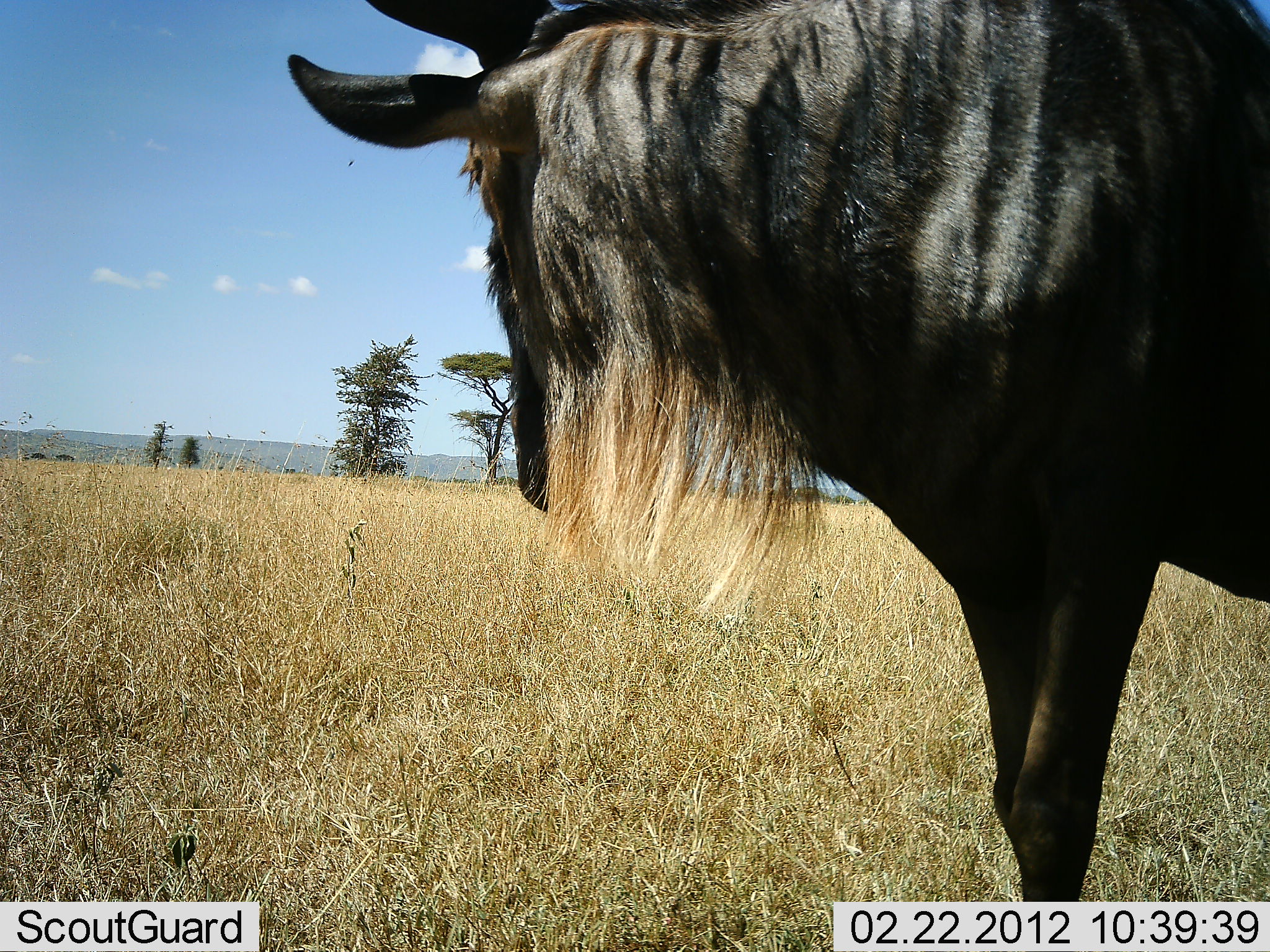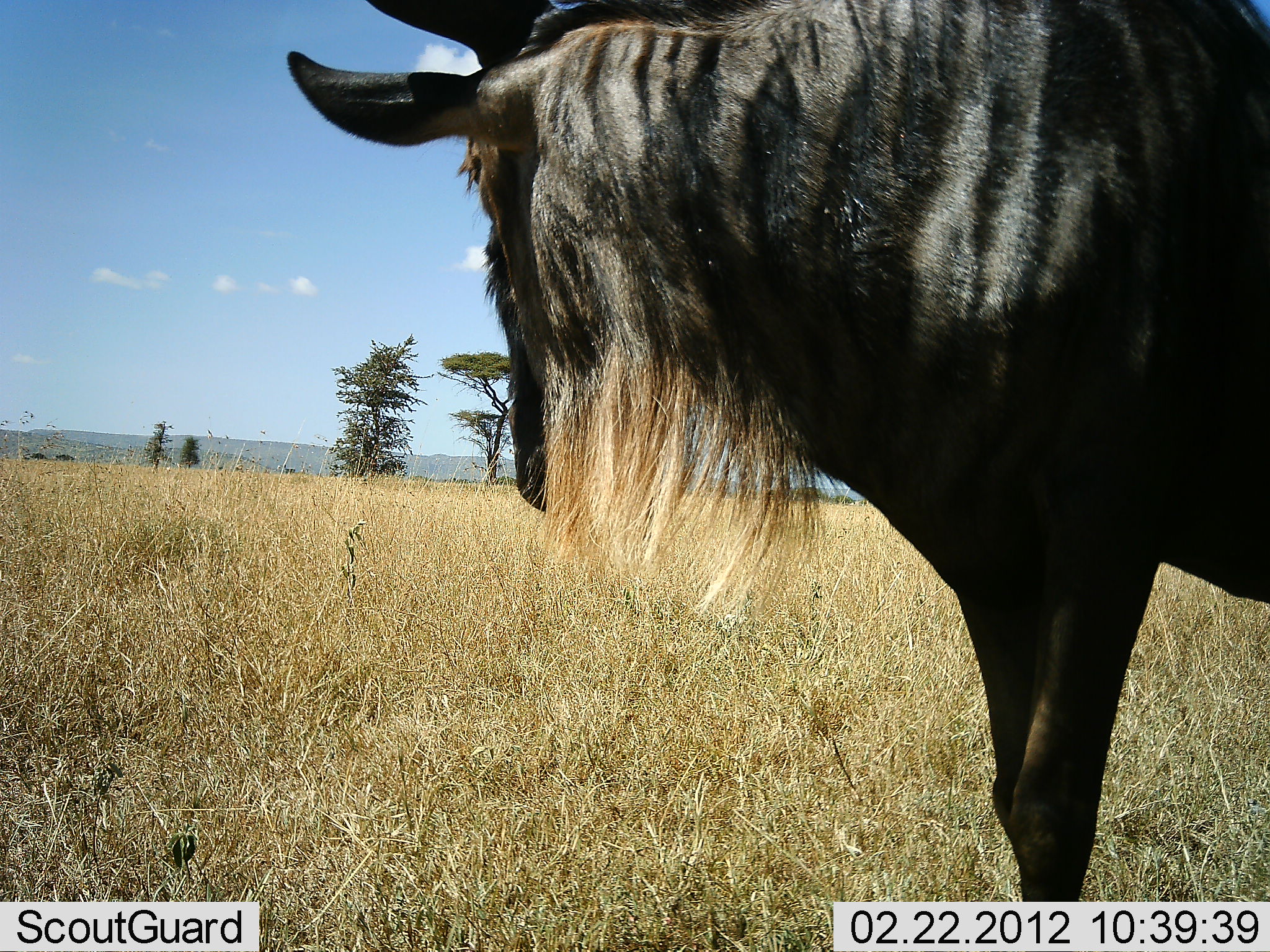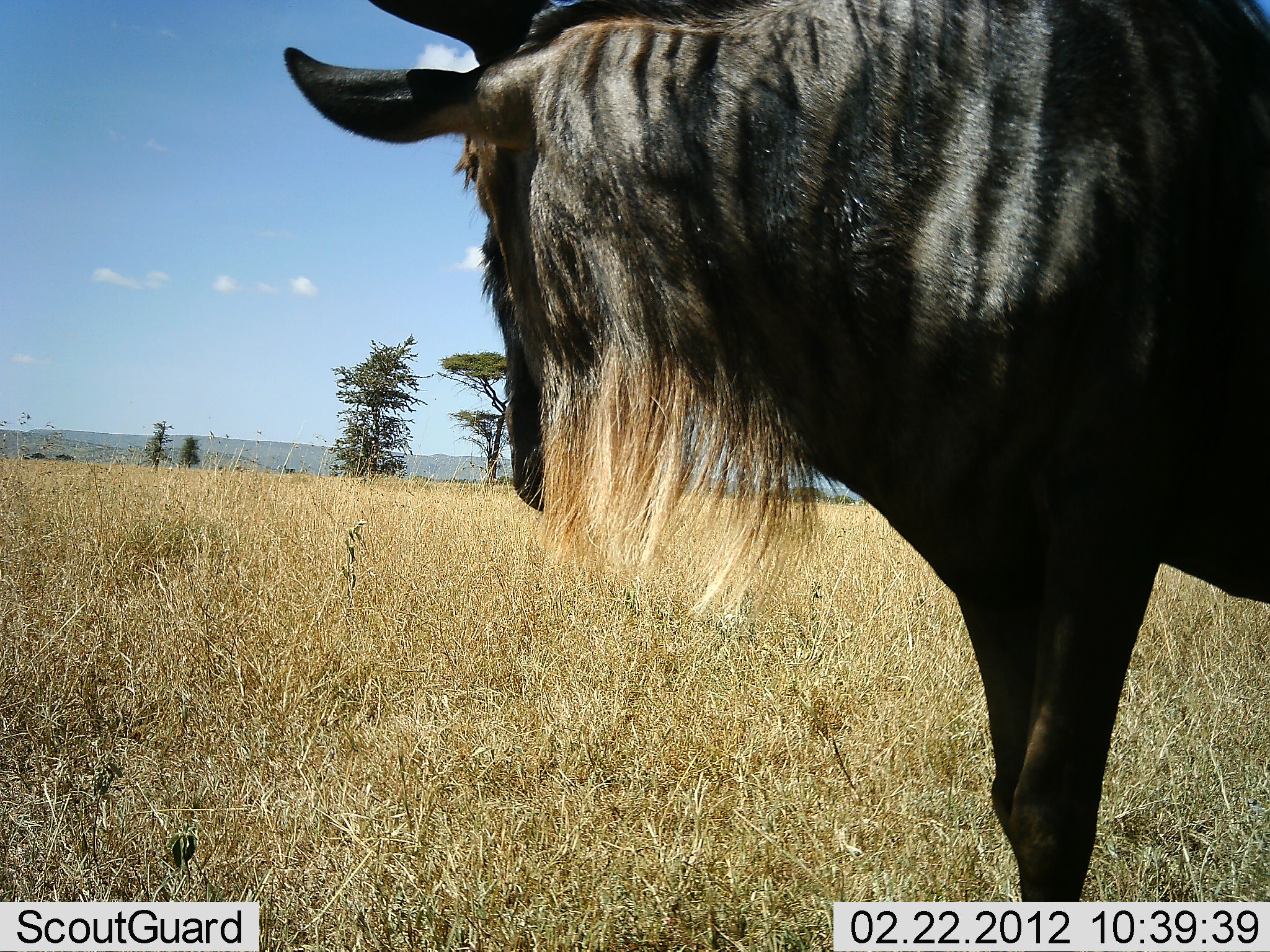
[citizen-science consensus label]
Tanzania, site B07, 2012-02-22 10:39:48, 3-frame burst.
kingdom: Animalia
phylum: Chordata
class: Mammalia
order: Artiodactyla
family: Bovidae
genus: Connochaetes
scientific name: Connochaetes taurinus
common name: blue wildebeest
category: wildebeest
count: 1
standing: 100%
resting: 0%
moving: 0%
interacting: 0%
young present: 0%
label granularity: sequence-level